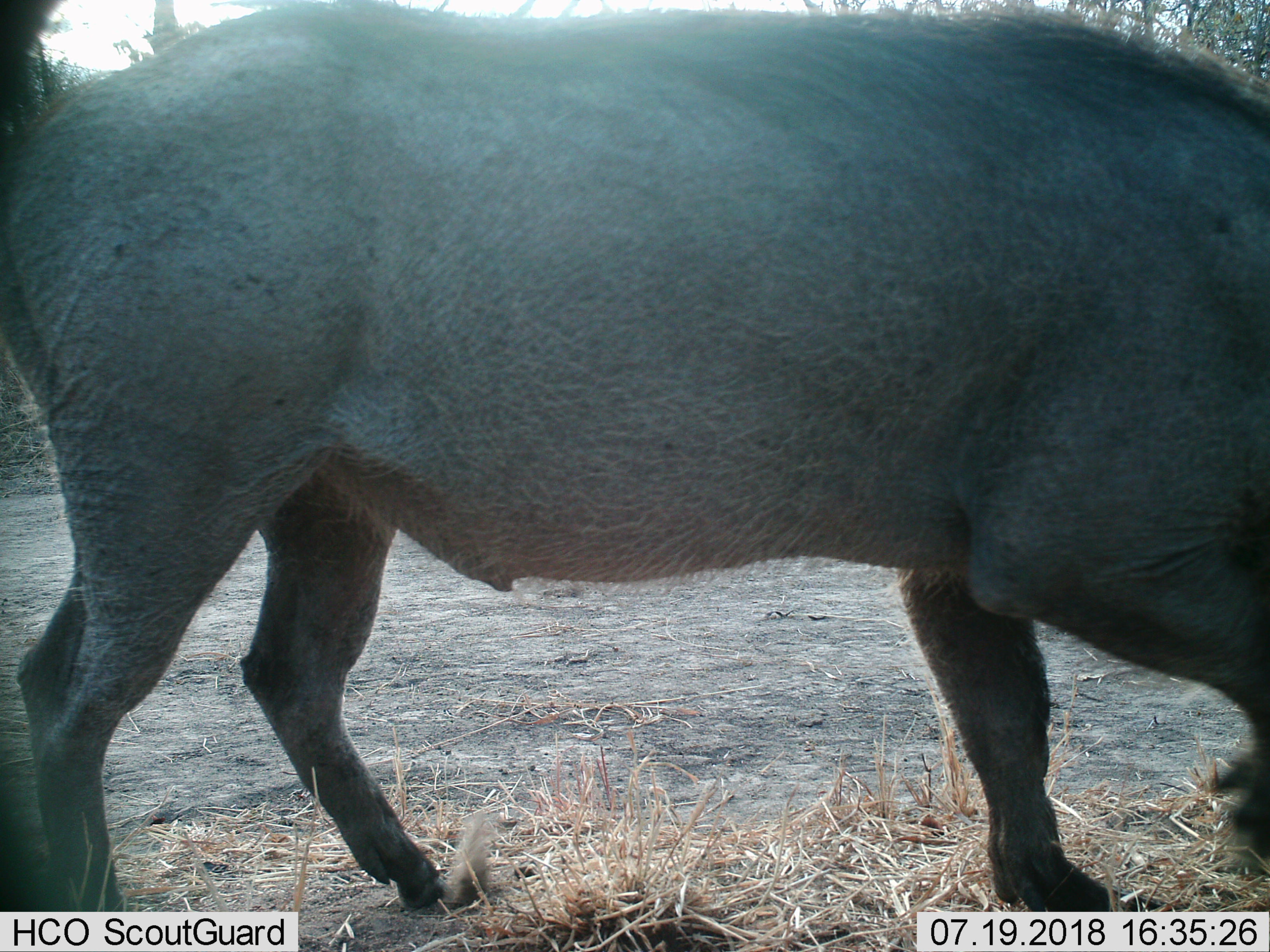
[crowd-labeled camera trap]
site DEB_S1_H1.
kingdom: Animalia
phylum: Chordata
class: Mammalia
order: Artiodactyla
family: Suidae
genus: Phacochoerus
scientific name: Phacochoerus africanus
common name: warthog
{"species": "warthog (Phacochoerus africanus)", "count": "1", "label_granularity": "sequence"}